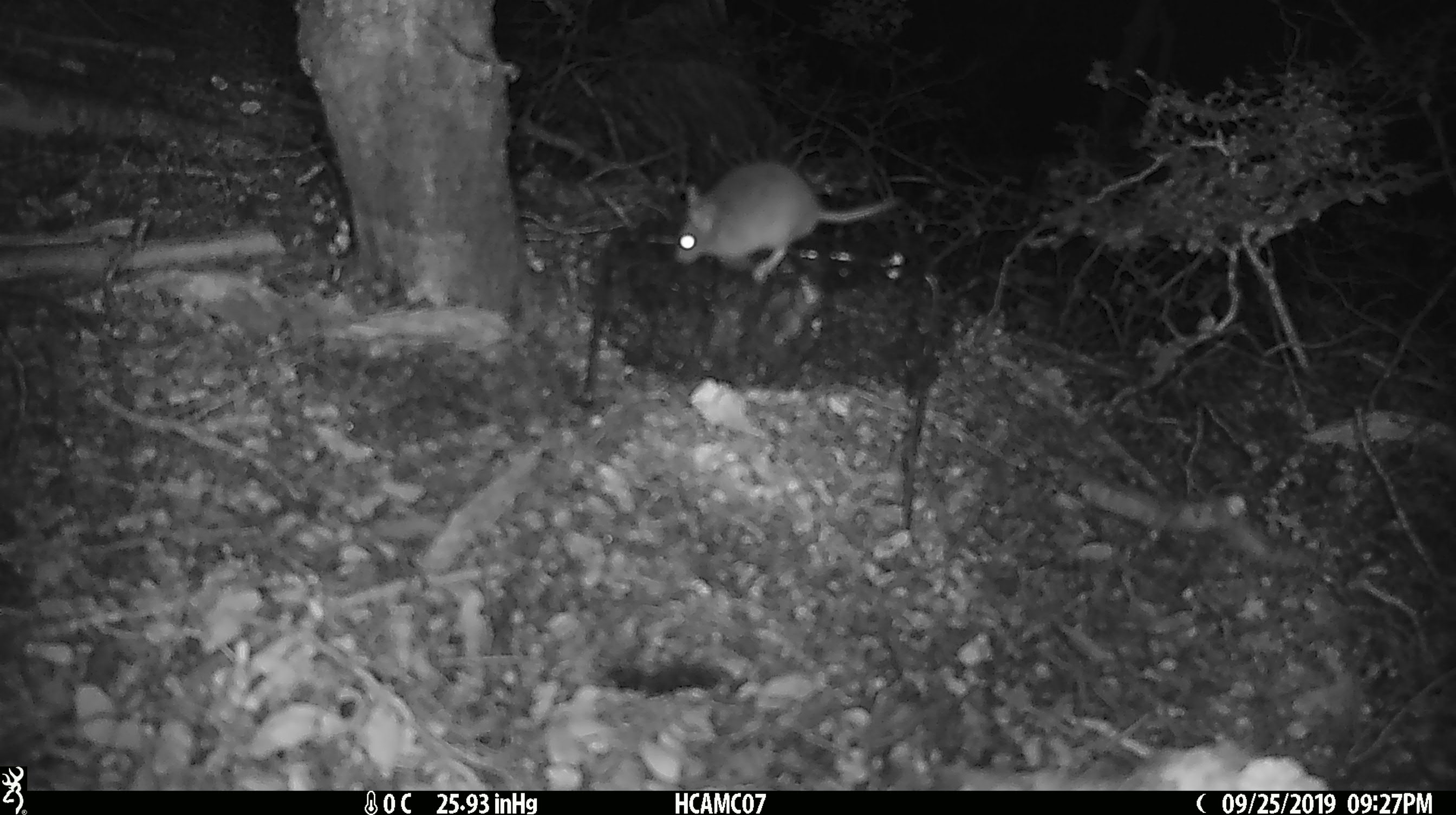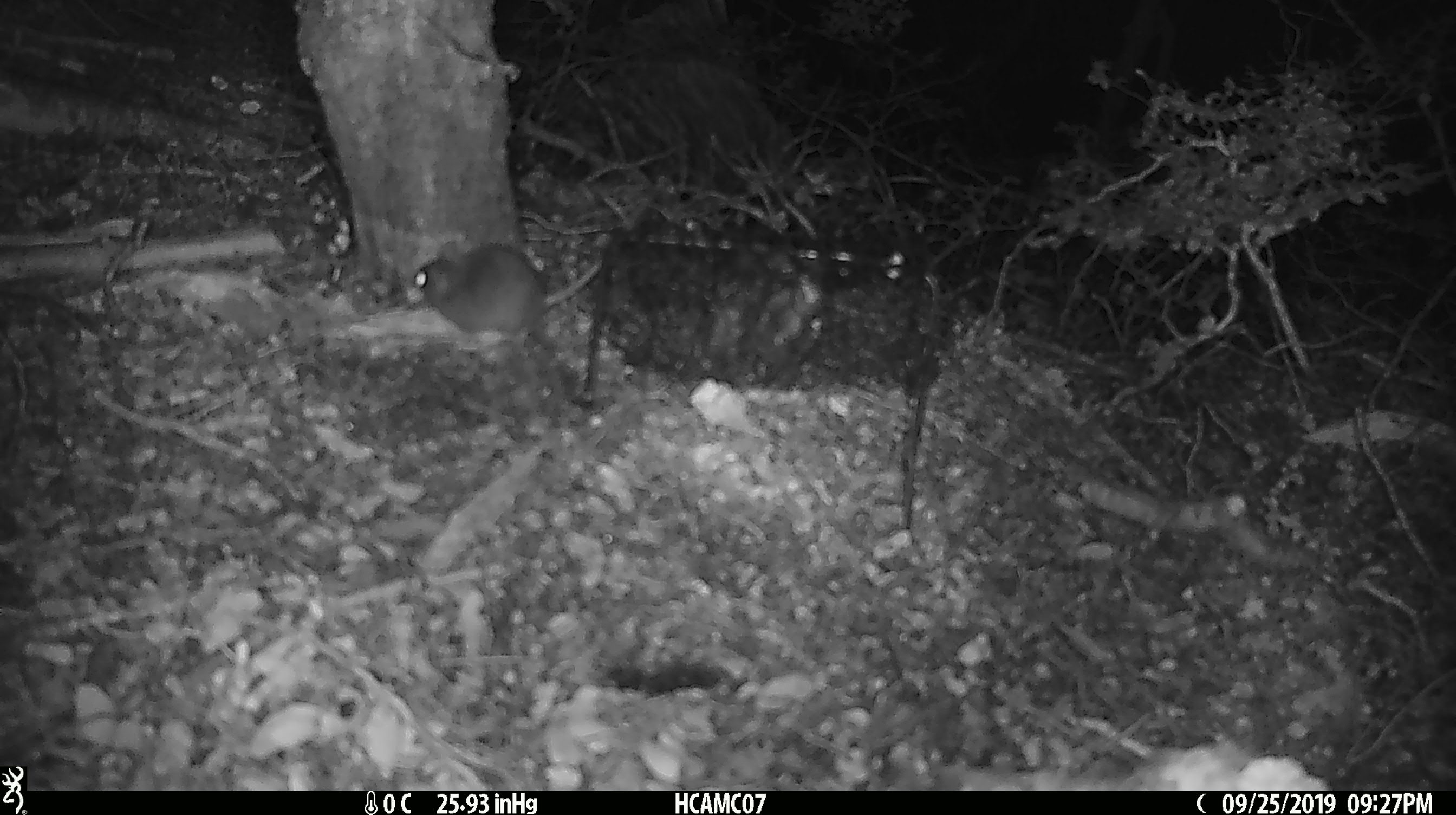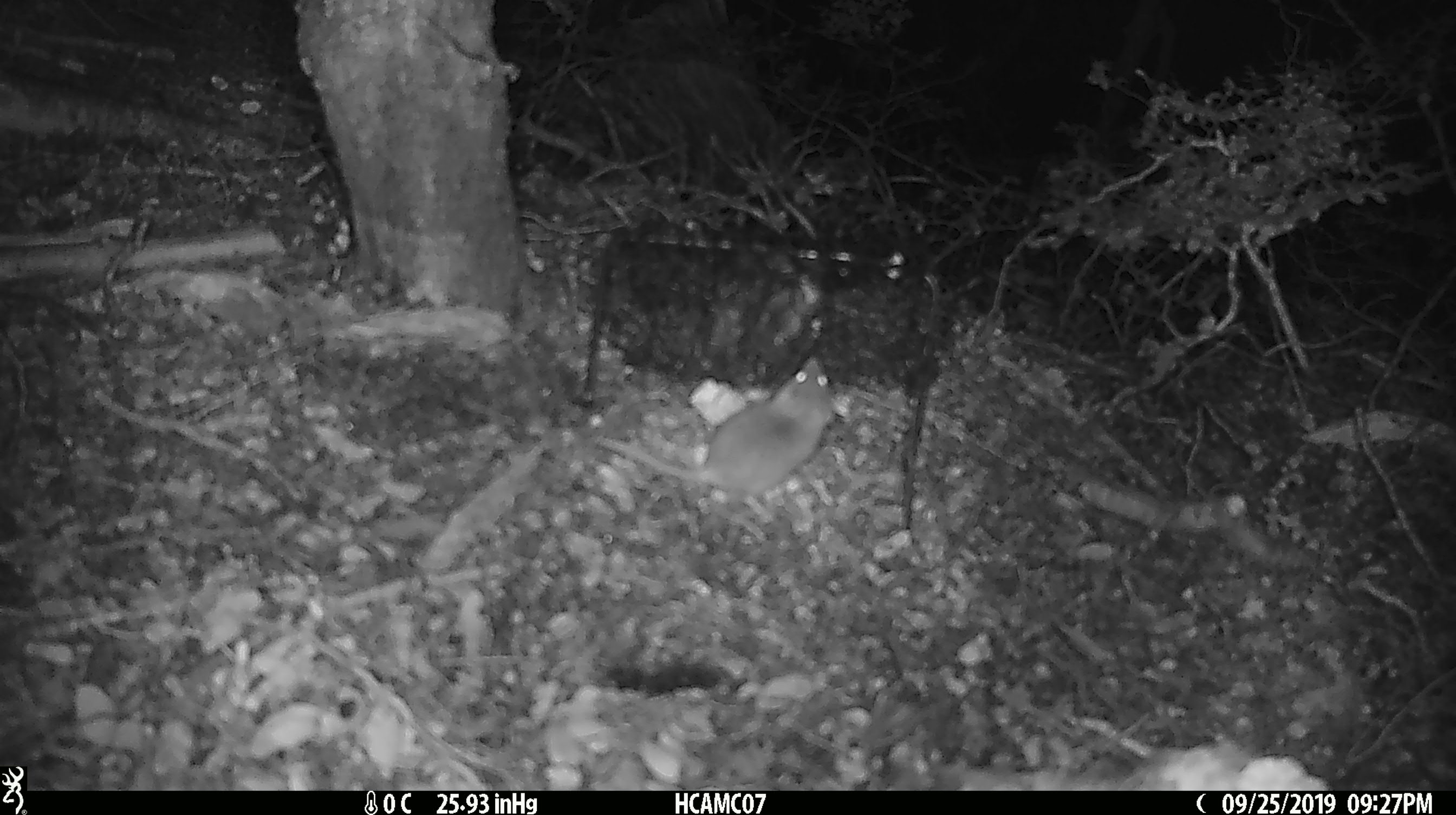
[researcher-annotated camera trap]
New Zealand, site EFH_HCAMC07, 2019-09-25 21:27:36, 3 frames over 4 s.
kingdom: Animalia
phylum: Chordata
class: Mammalia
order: Rodentia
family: Muridae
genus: Mus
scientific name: Mus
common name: mouse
Mouse (Mus).